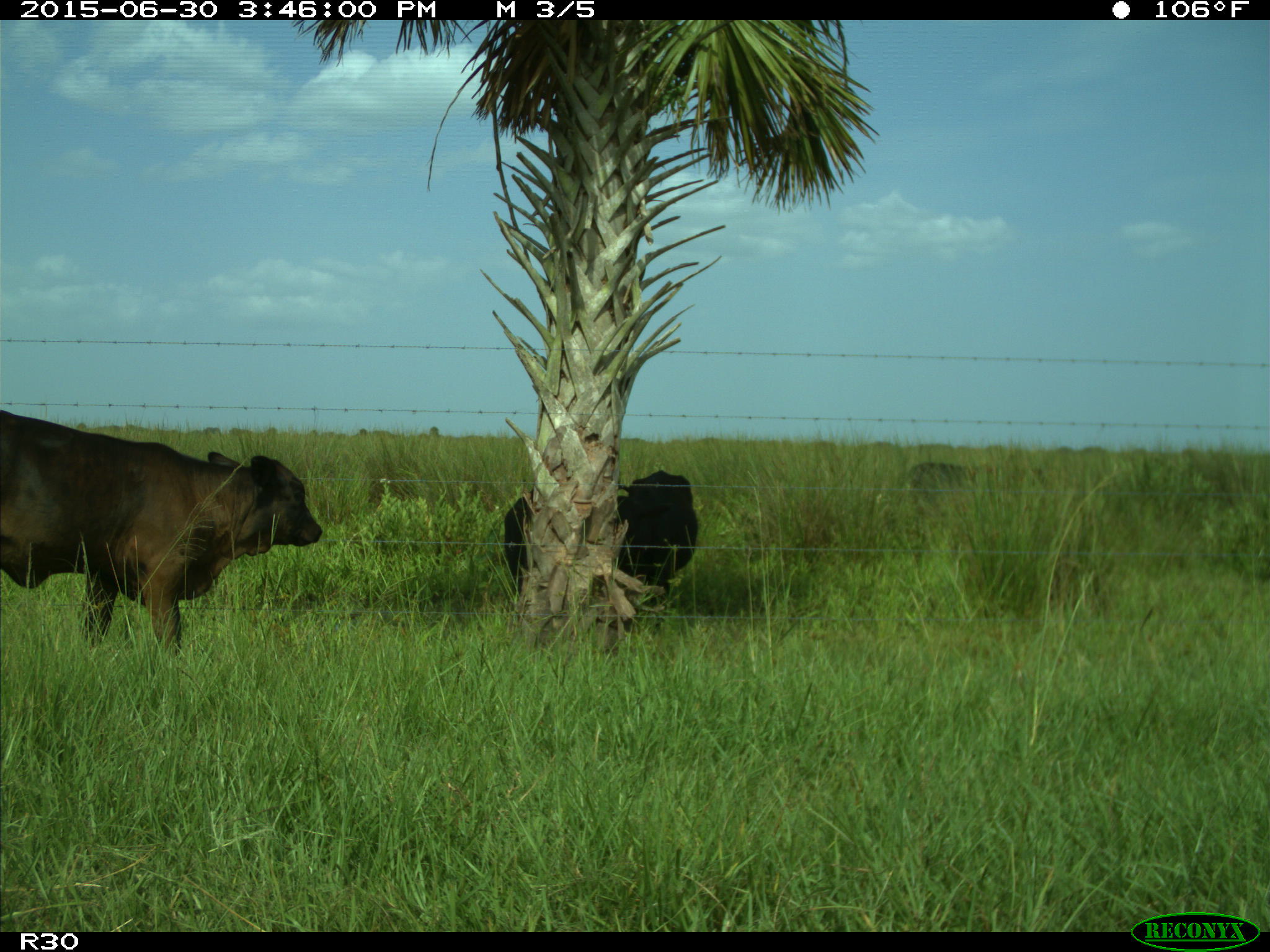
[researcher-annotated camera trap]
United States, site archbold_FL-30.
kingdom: Animalia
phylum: Chordata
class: Mammalia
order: Artiodactyla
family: Bovidae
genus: Bos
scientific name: Bos taurus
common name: domestic cow